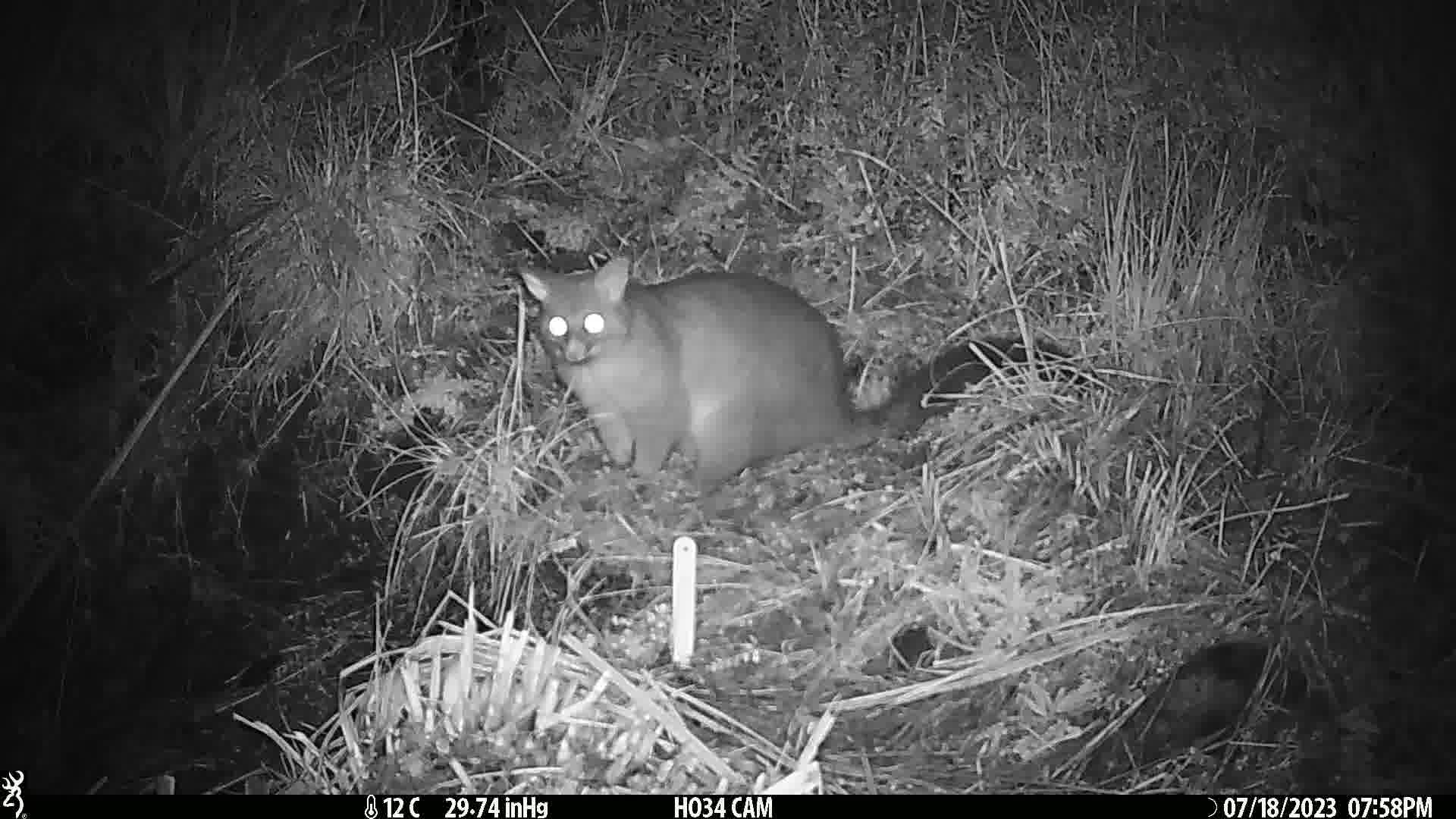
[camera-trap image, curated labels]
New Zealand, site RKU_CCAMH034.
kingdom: Animalia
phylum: Chordata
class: Mammalia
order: Diprotodontia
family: Phalangeridae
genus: Trichosurus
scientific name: Trichosurus vulpecula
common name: common brushtail possum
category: possum